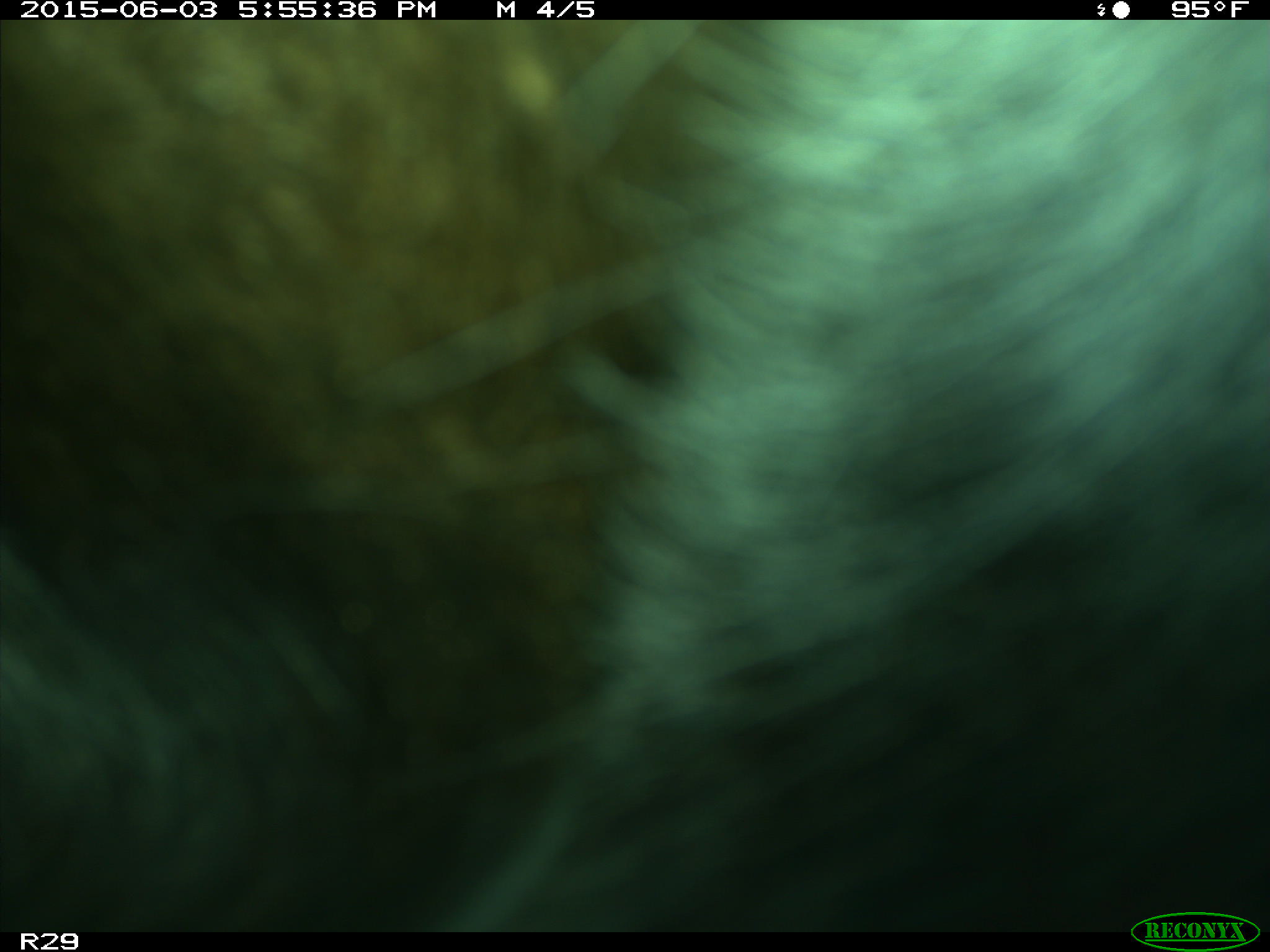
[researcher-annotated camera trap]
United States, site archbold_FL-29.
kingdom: Animalia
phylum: Chordata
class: Mammalia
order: Artiodactyla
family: Bovidae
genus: Bos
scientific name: Bos taurus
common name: domestic cow